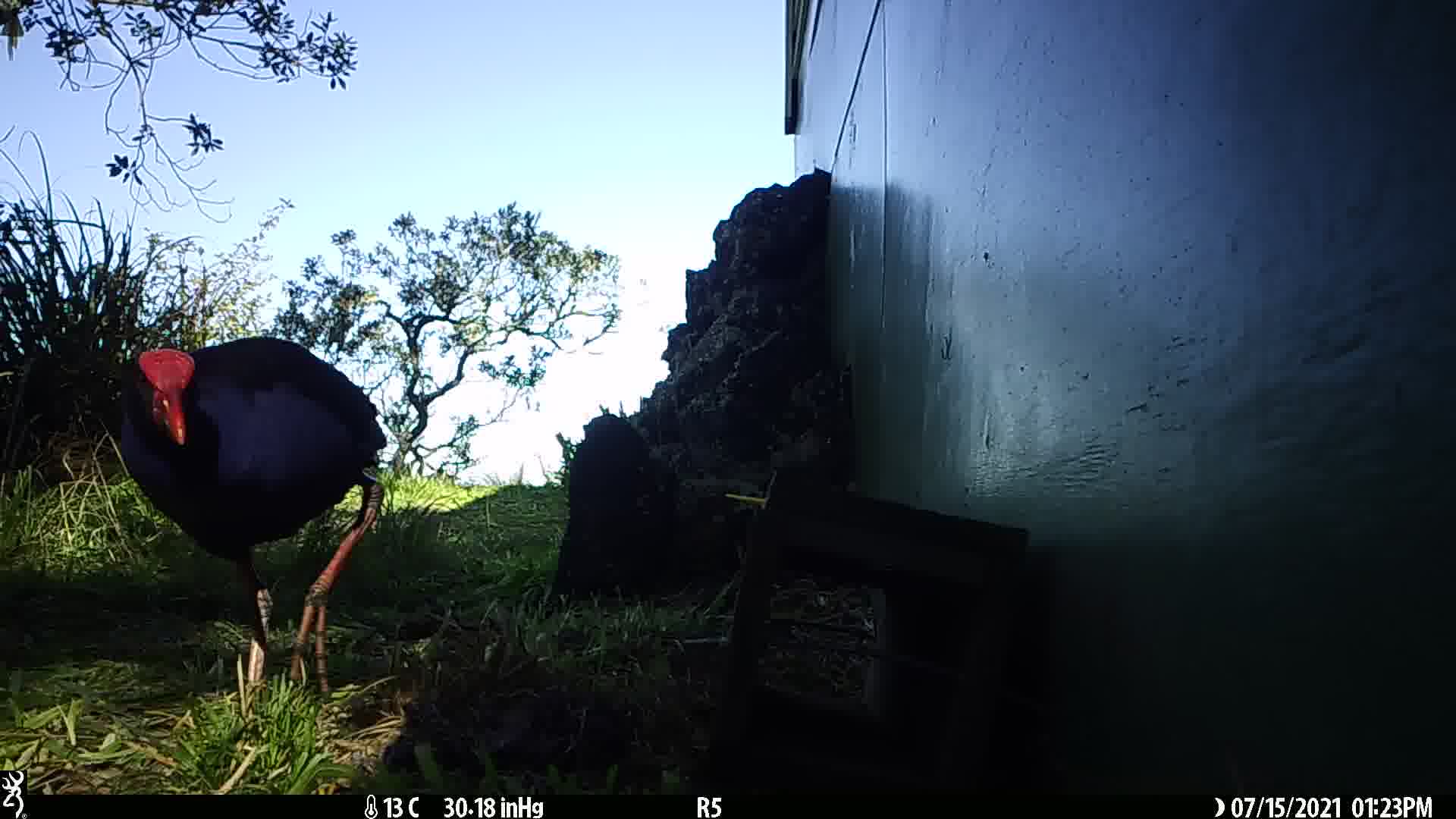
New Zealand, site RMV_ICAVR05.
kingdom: Animalia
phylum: Chordata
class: Aves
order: Gruiformes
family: Rallidae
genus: Porphyrio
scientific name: Porphyrio melanotus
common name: australasian swamphen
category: pukeko